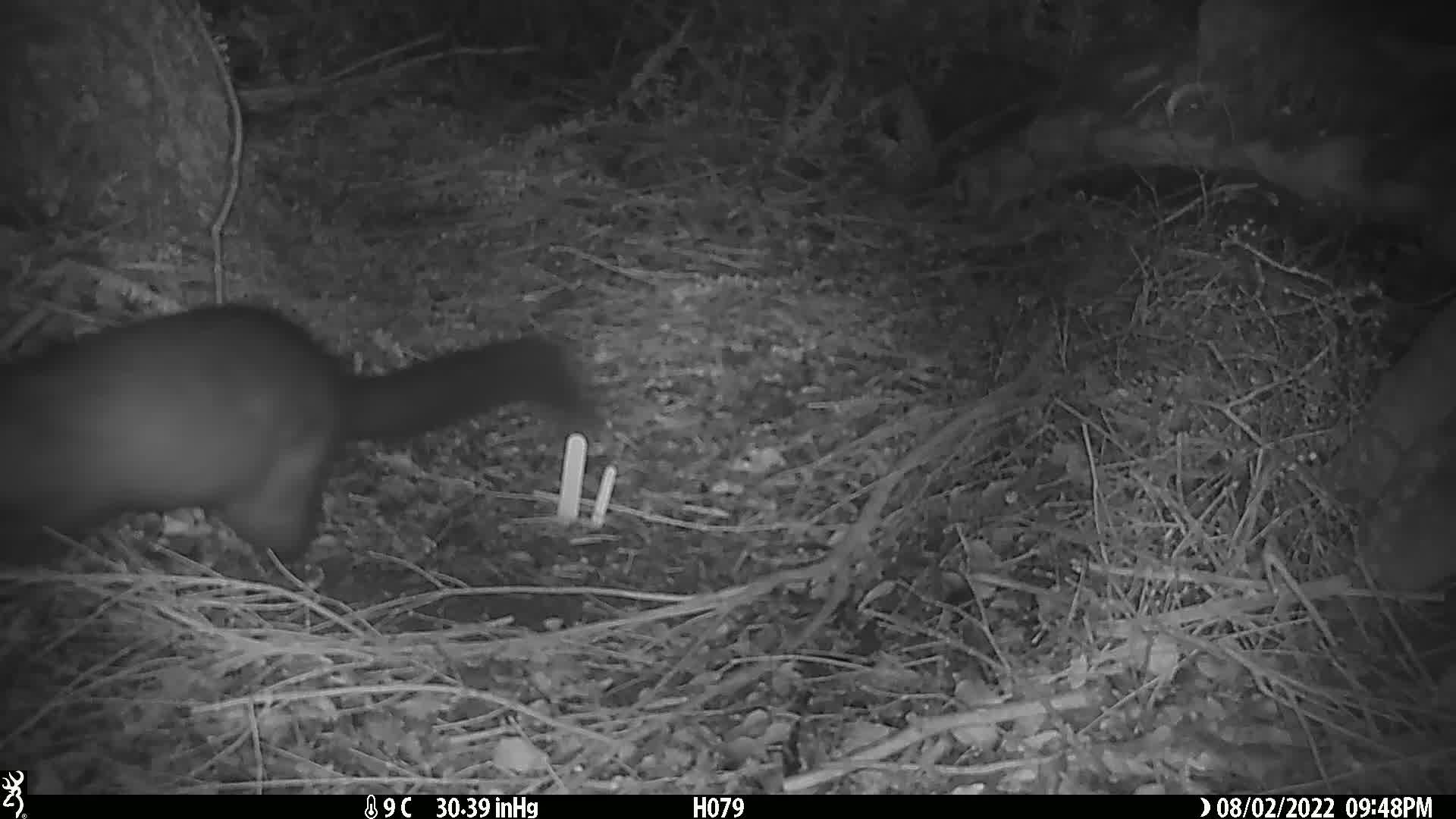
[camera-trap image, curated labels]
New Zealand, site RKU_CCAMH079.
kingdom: Animalia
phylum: Chordata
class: Mammalia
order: Diprotodontia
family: Phalangeridae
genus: Trichosurus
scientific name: Trichosurus vulpecula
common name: common brushtail possum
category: possum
Possum (common brushtail possum) (Trichosurus vulpecula).